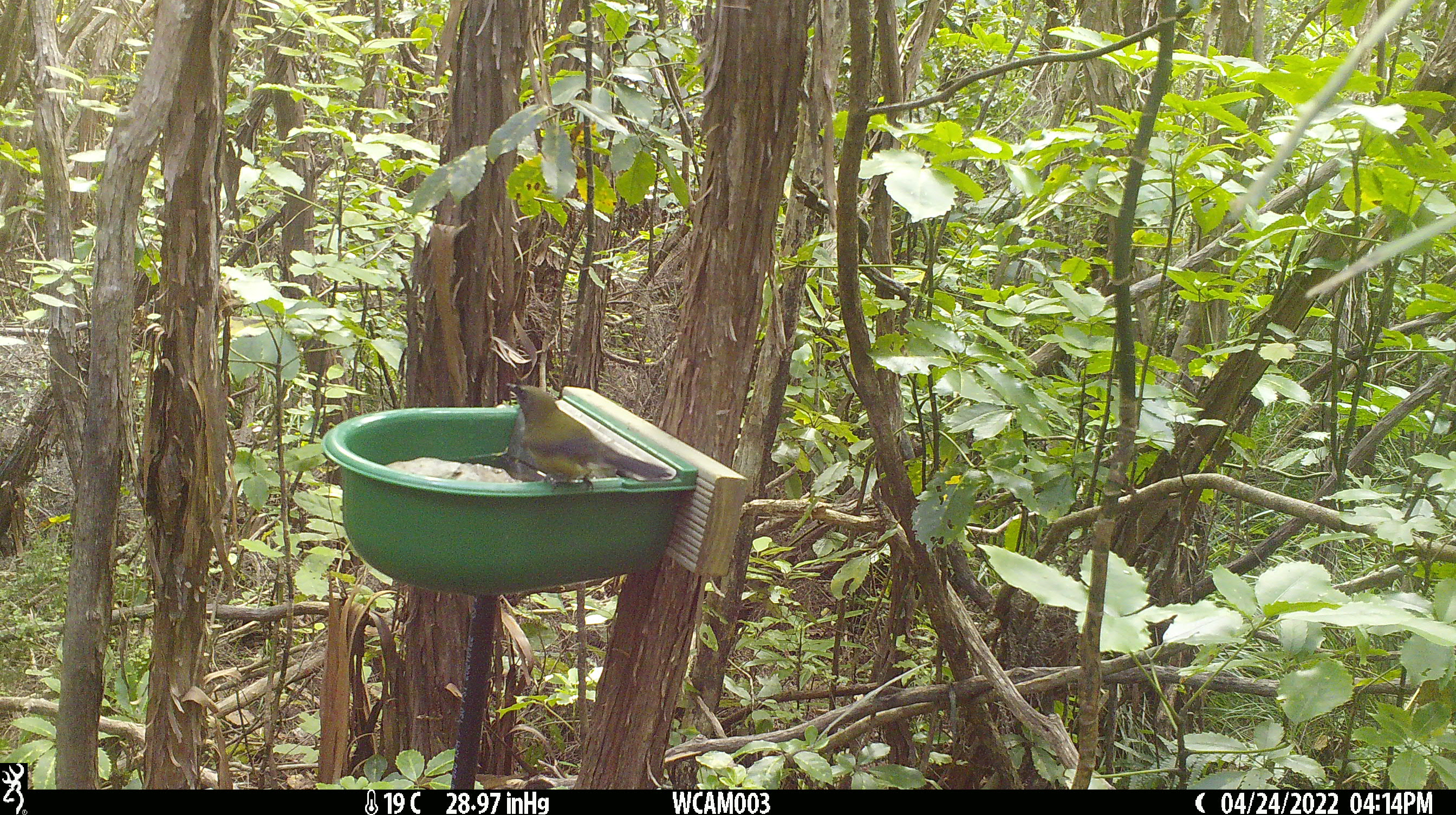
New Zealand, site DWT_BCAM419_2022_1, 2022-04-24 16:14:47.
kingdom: Animalia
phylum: Chordata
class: Aves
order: Passeriformes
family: Meliphagidae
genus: Anthornis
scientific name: Anthornis melanura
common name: new zealand bellbird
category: bellbird